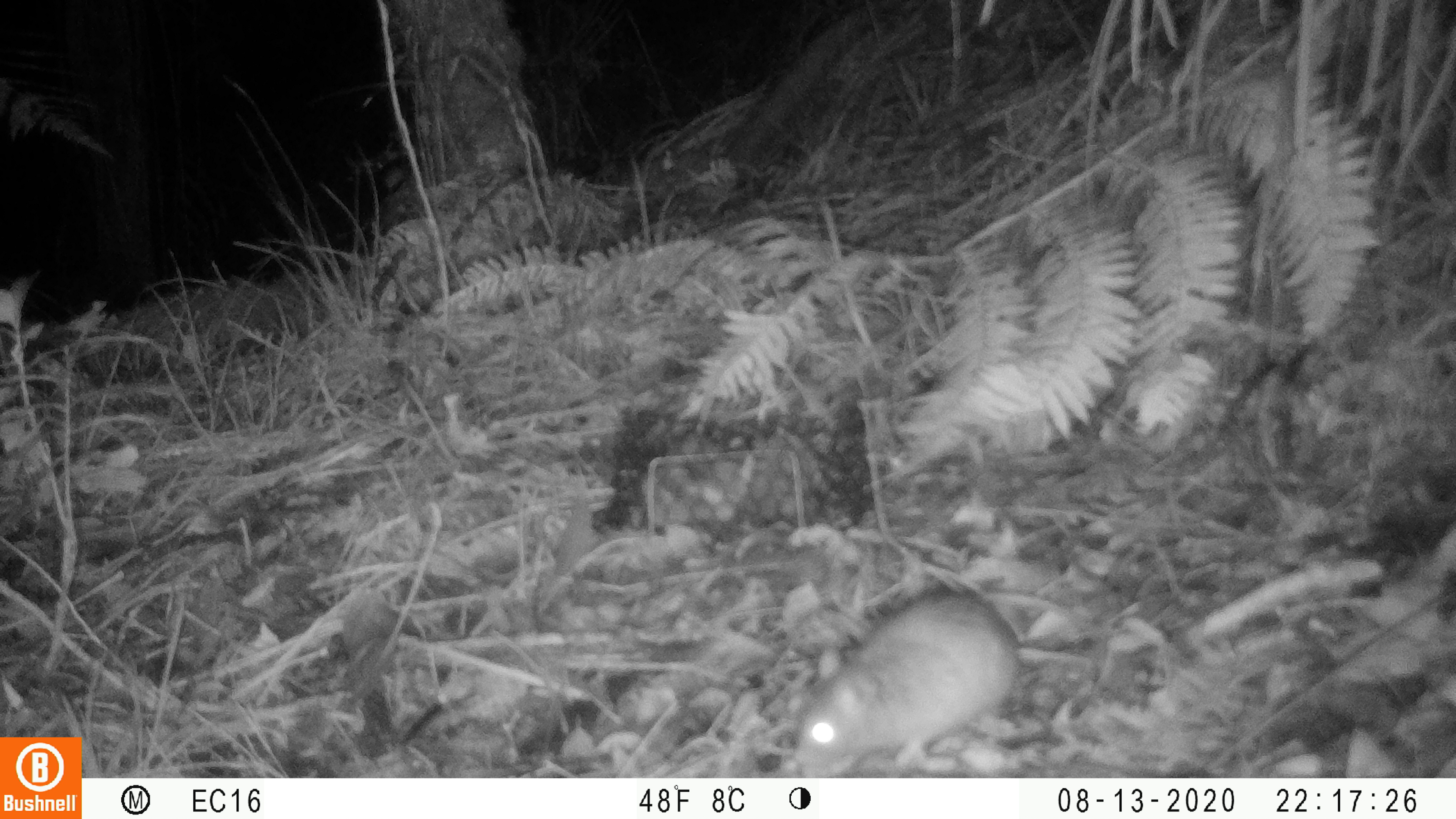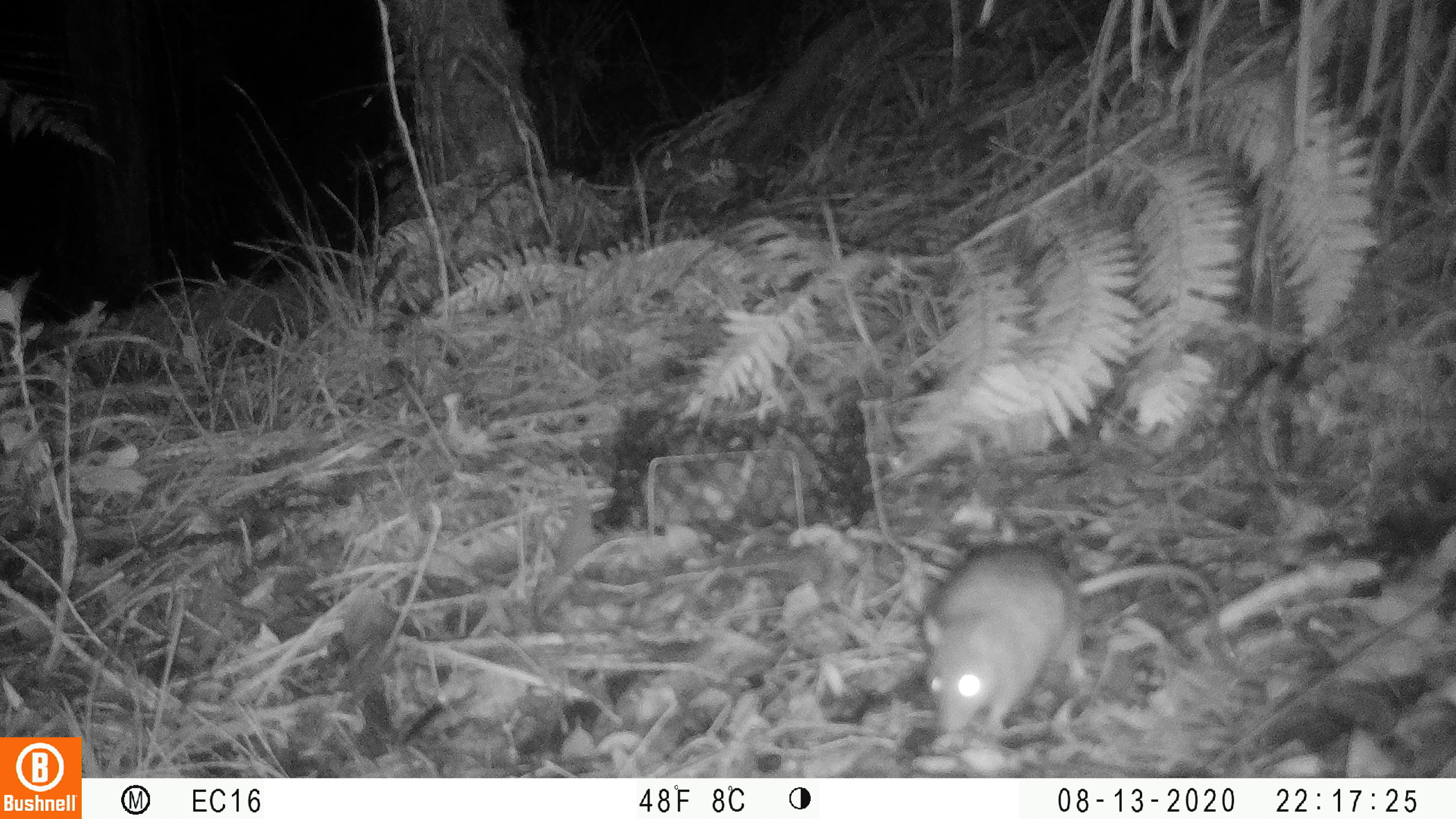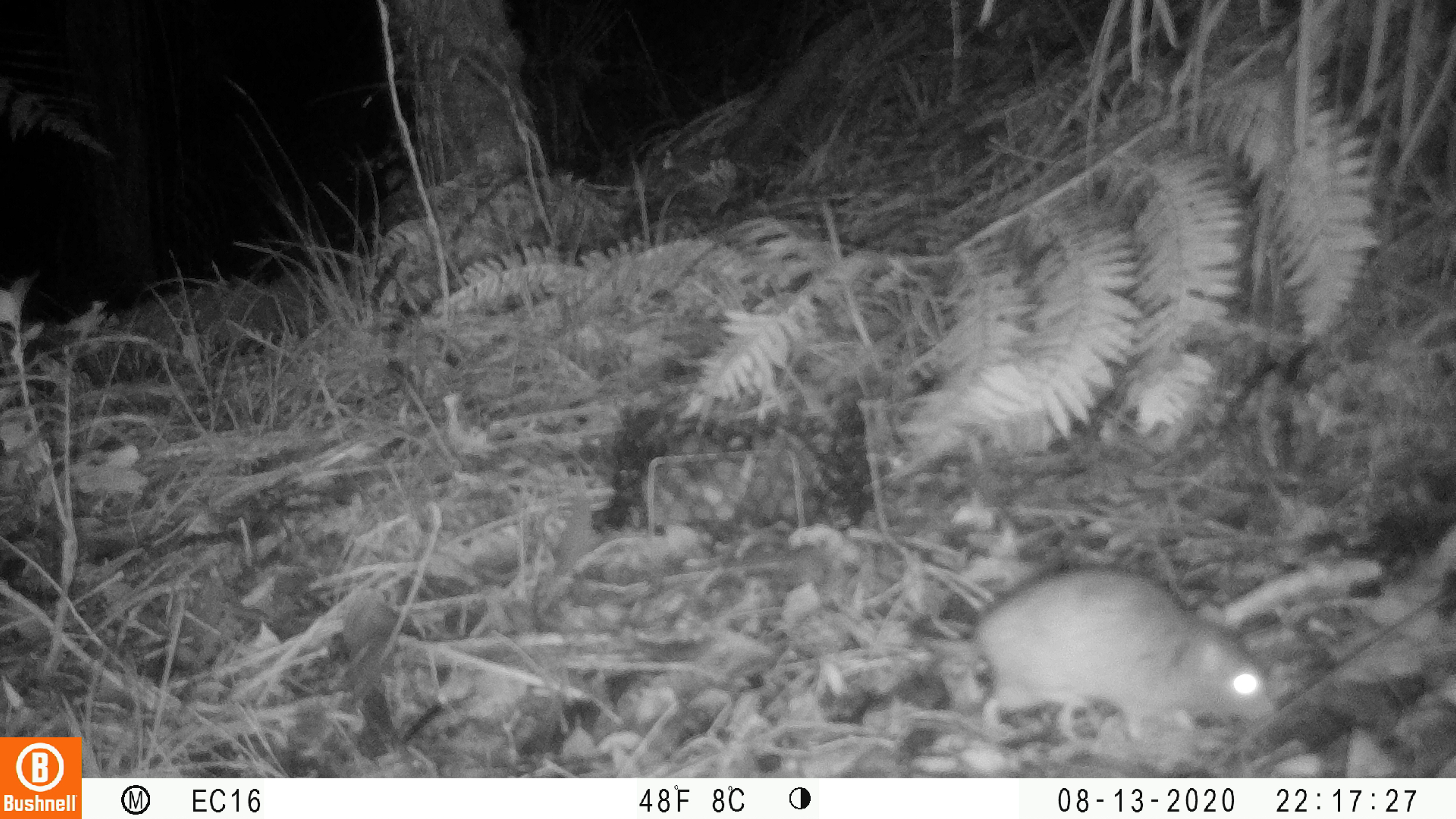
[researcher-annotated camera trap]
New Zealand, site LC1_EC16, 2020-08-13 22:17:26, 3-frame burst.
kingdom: Animalia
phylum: Chordata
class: Mammalia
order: Rodentia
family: Muridae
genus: Rattus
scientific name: Rattus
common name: rat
Rat (Rattus).